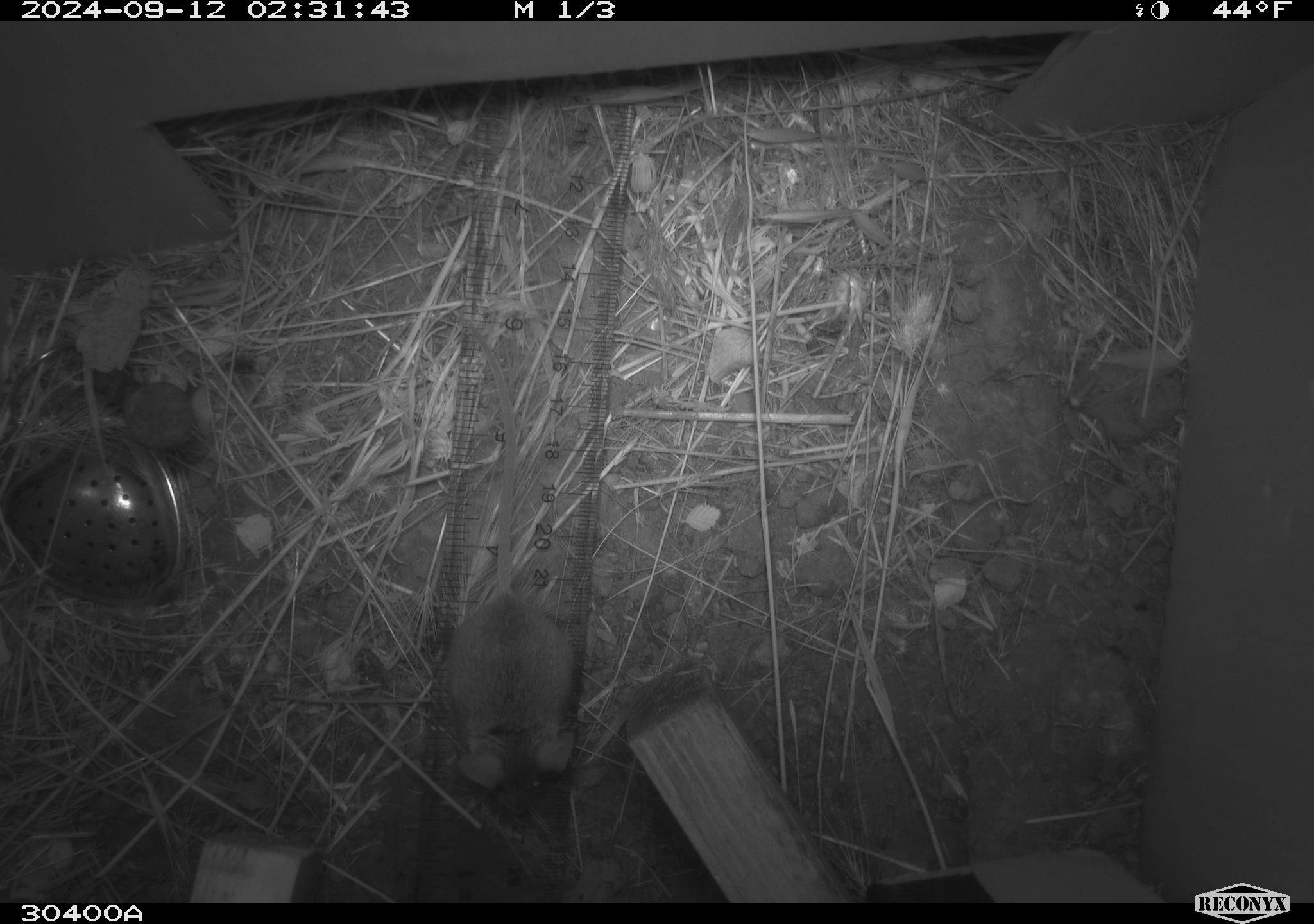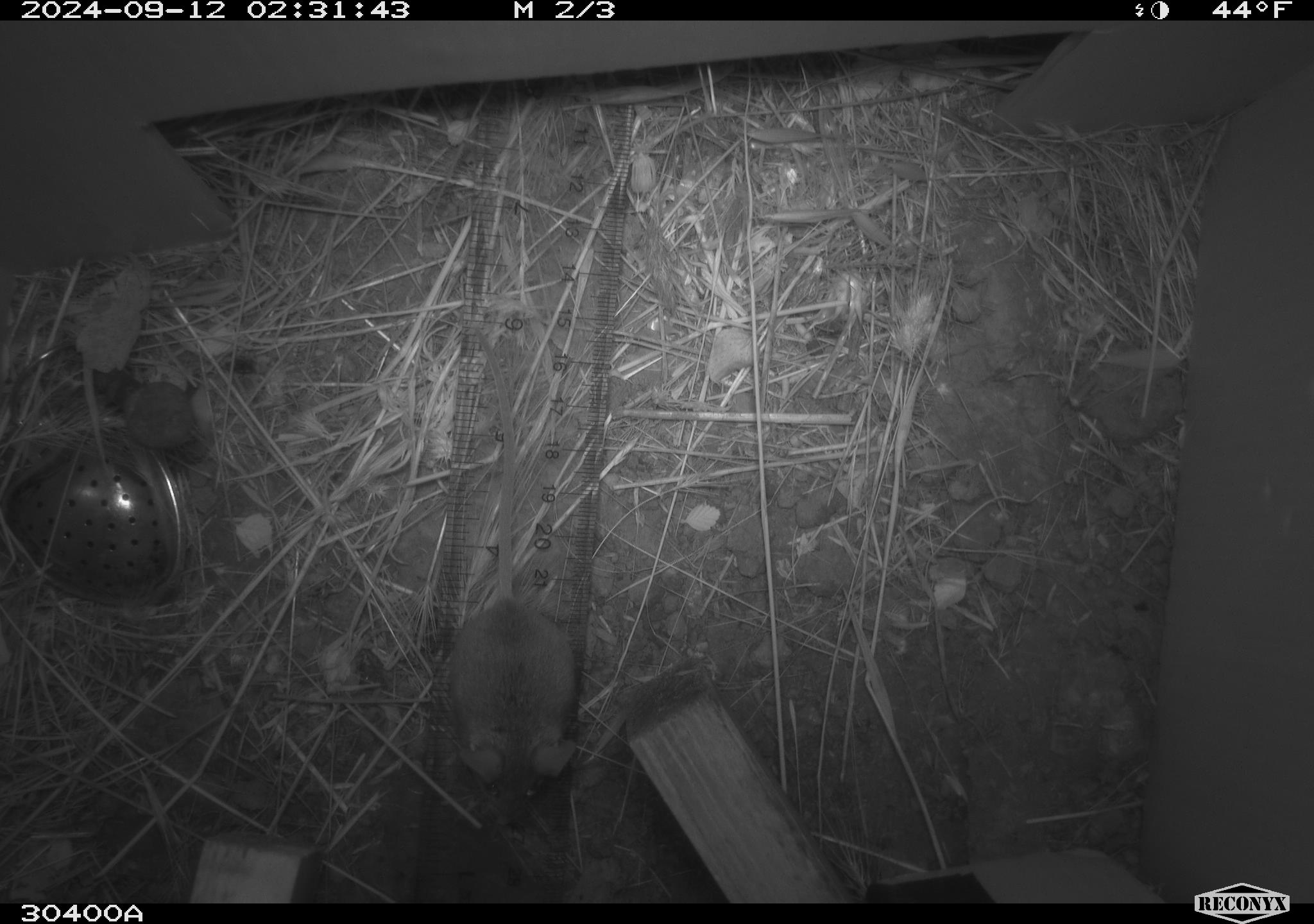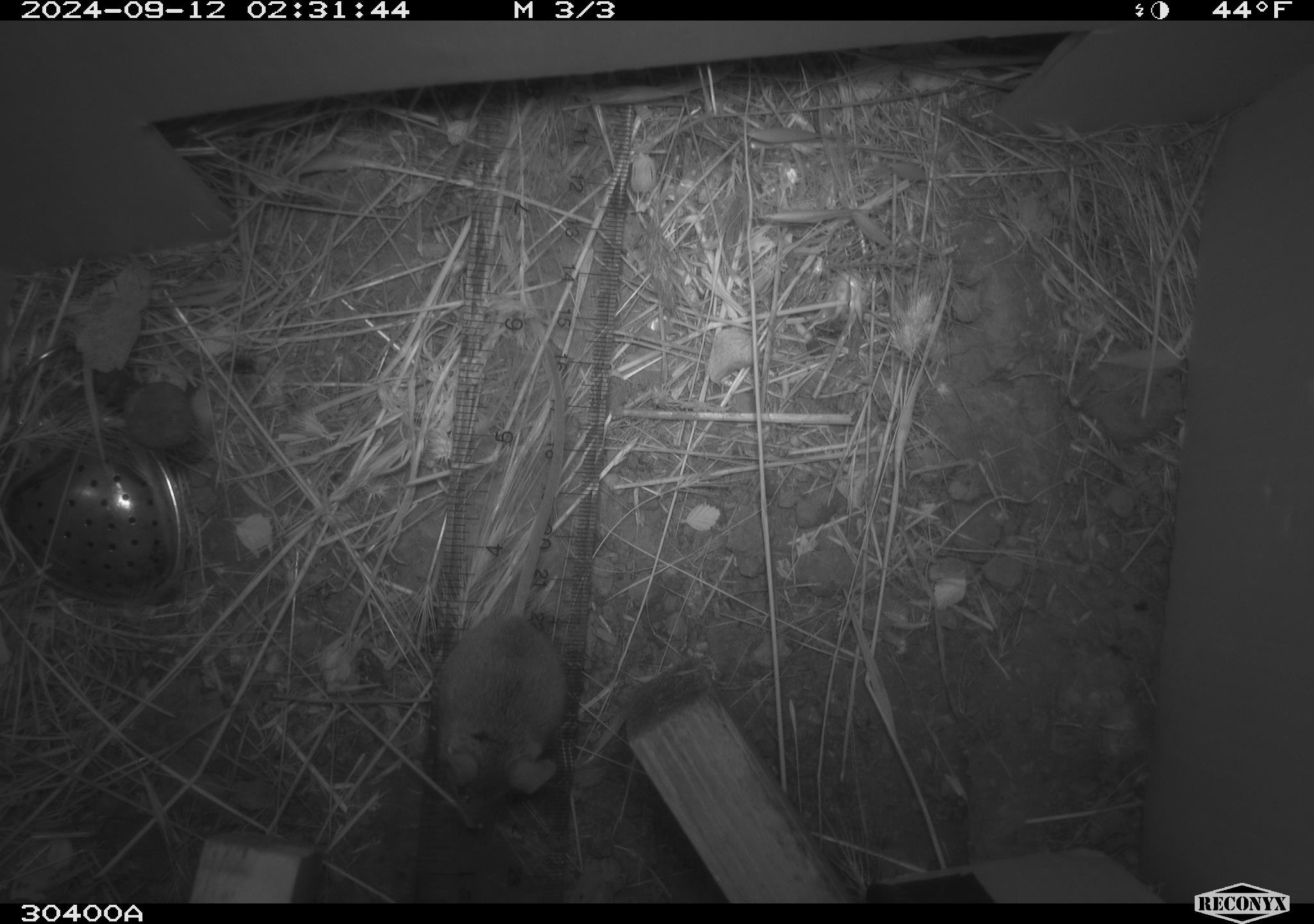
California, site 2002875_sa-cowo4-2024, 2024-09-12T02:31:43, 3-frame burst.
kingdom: Animalia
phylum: Chordata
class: Mammalia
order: Rodentia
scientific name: Rodentia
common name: mouse species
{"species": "mouse species (Rodentia)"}